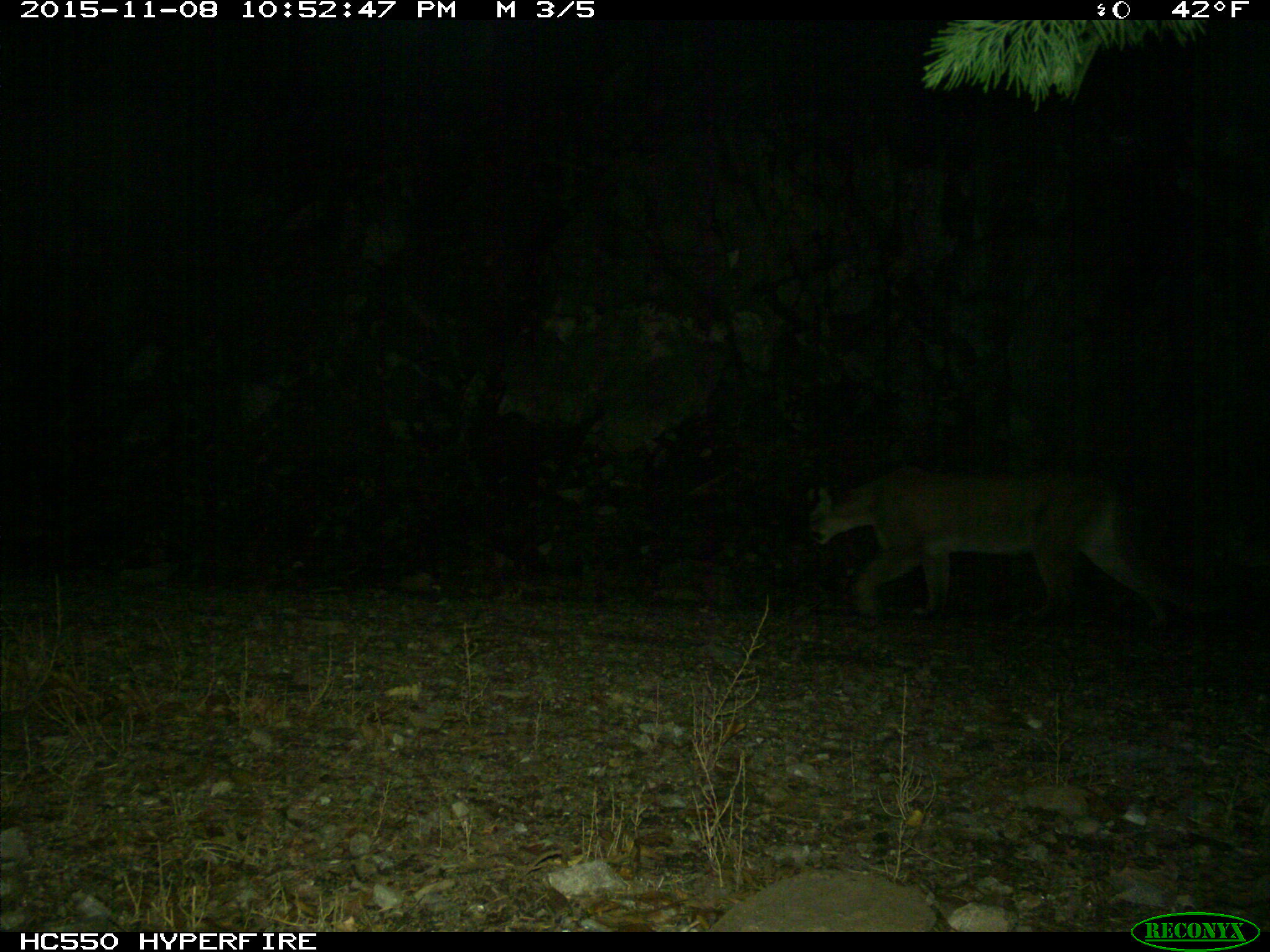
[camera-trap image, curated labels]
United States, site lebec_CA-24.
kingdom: Animalia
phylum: Chordata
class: Mammalia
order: Carnivora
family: Felidae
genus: Puma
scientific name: Puma concolor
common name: mountain lion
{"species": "Puma concolor (mountain lion)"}